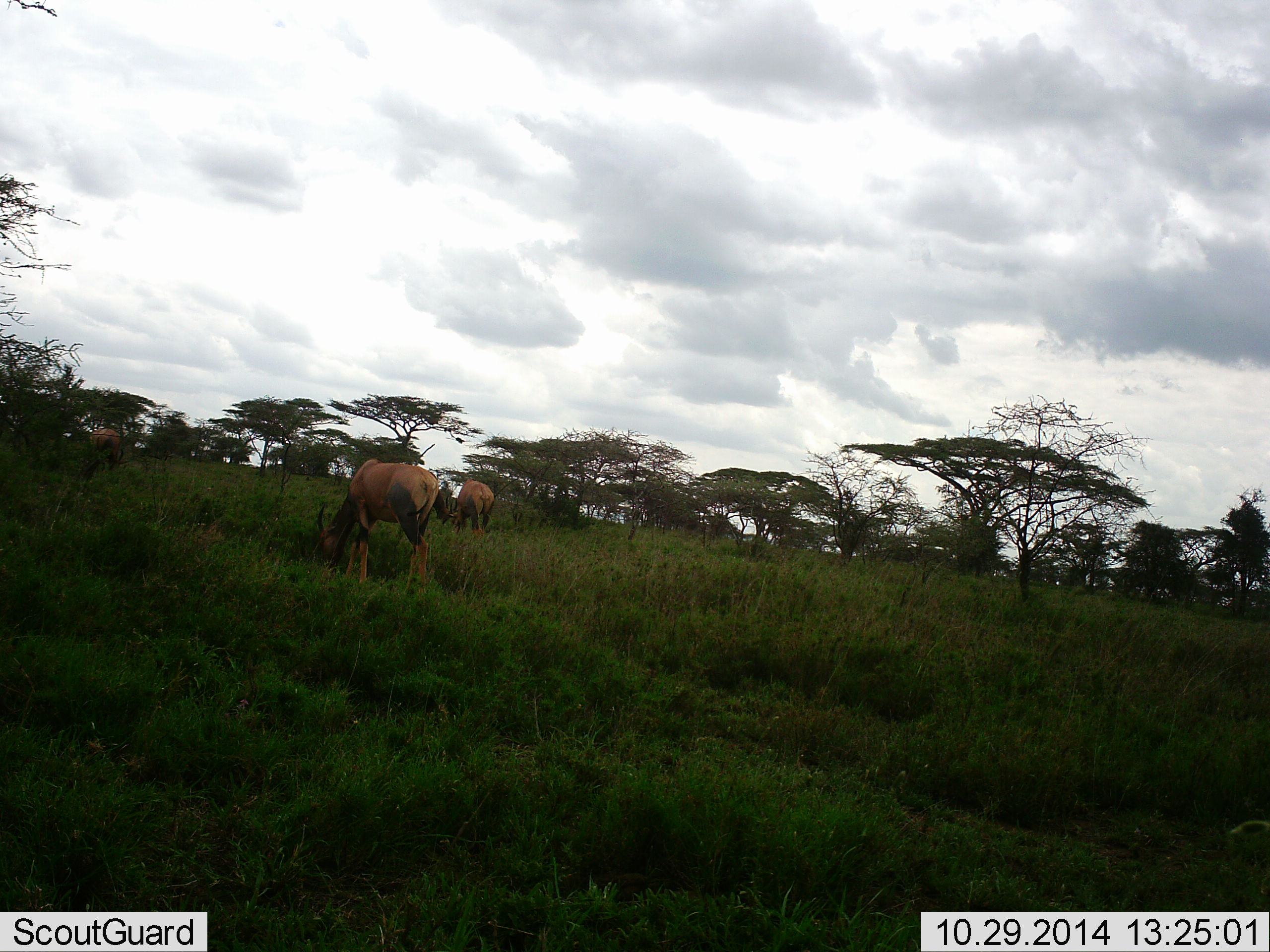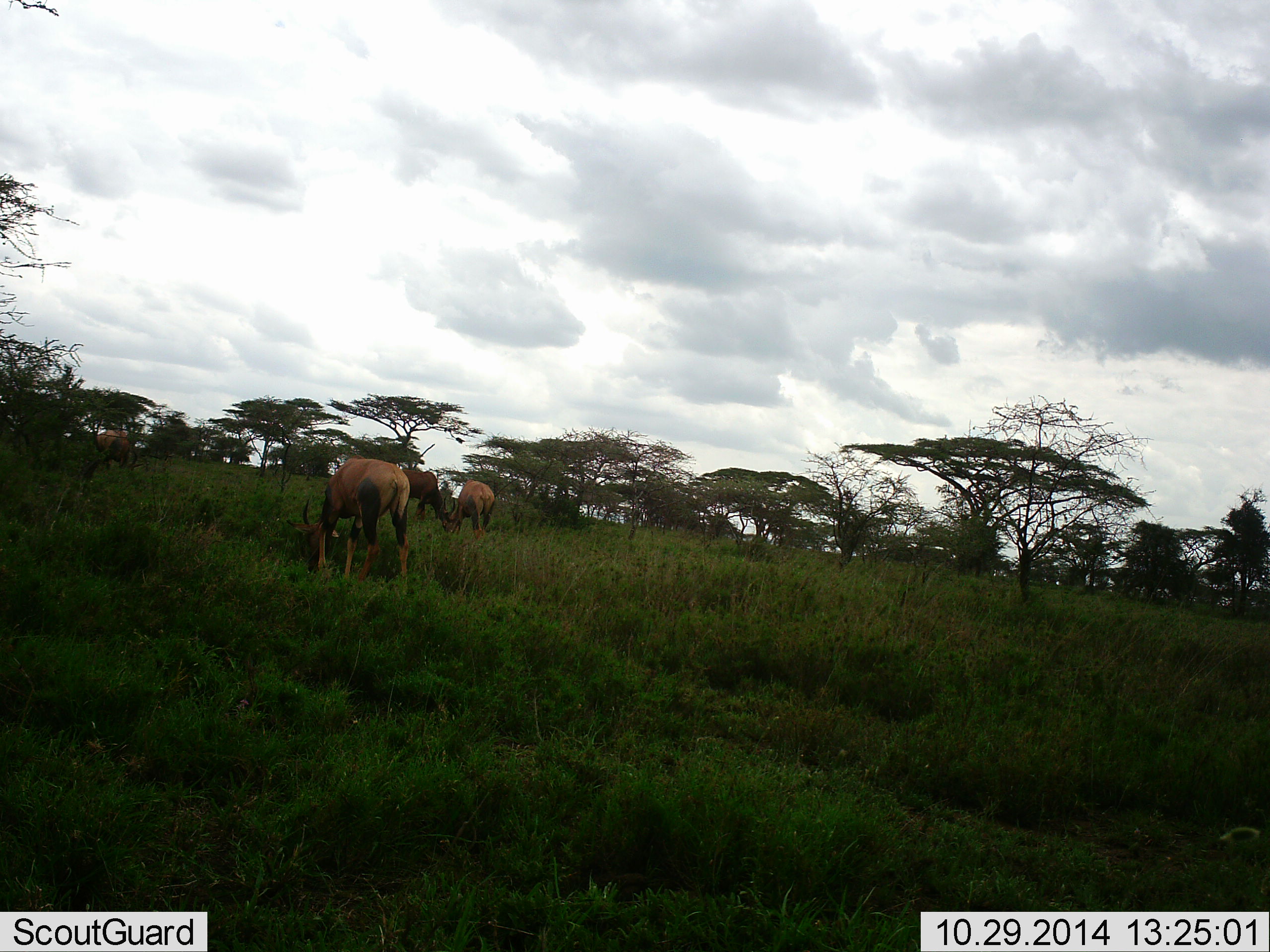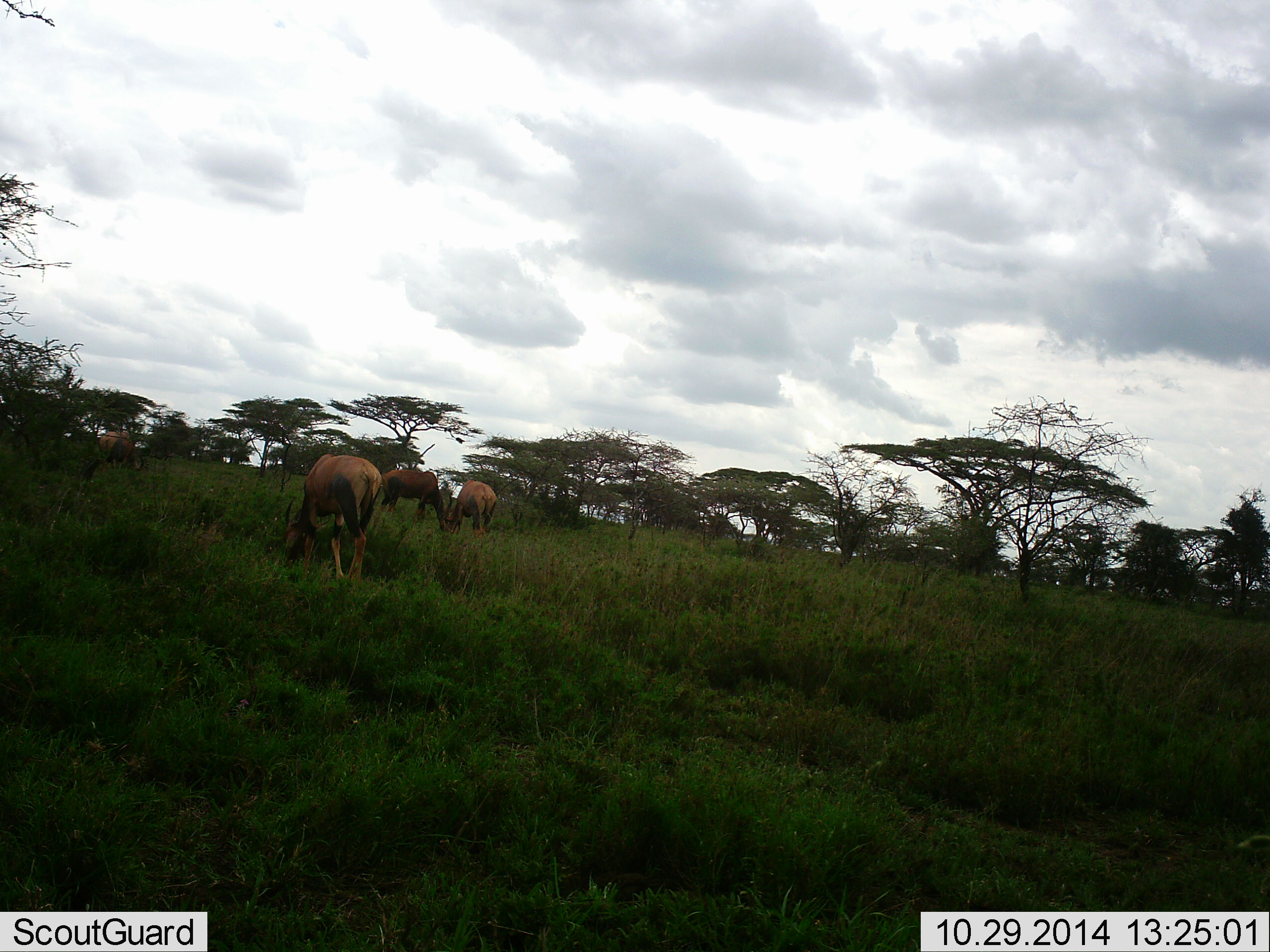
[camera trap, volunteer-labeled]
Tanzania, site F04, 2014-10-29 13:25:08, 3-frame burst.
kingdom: Animalia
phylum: Chordata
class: Mammalia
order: Artiodactyla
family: Bovidae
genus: Damaliscus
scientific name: Damaliscus lunatus jimela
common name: topi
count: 4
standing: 40%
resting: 0%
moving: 40%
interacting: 0%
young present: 0%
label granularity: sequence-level